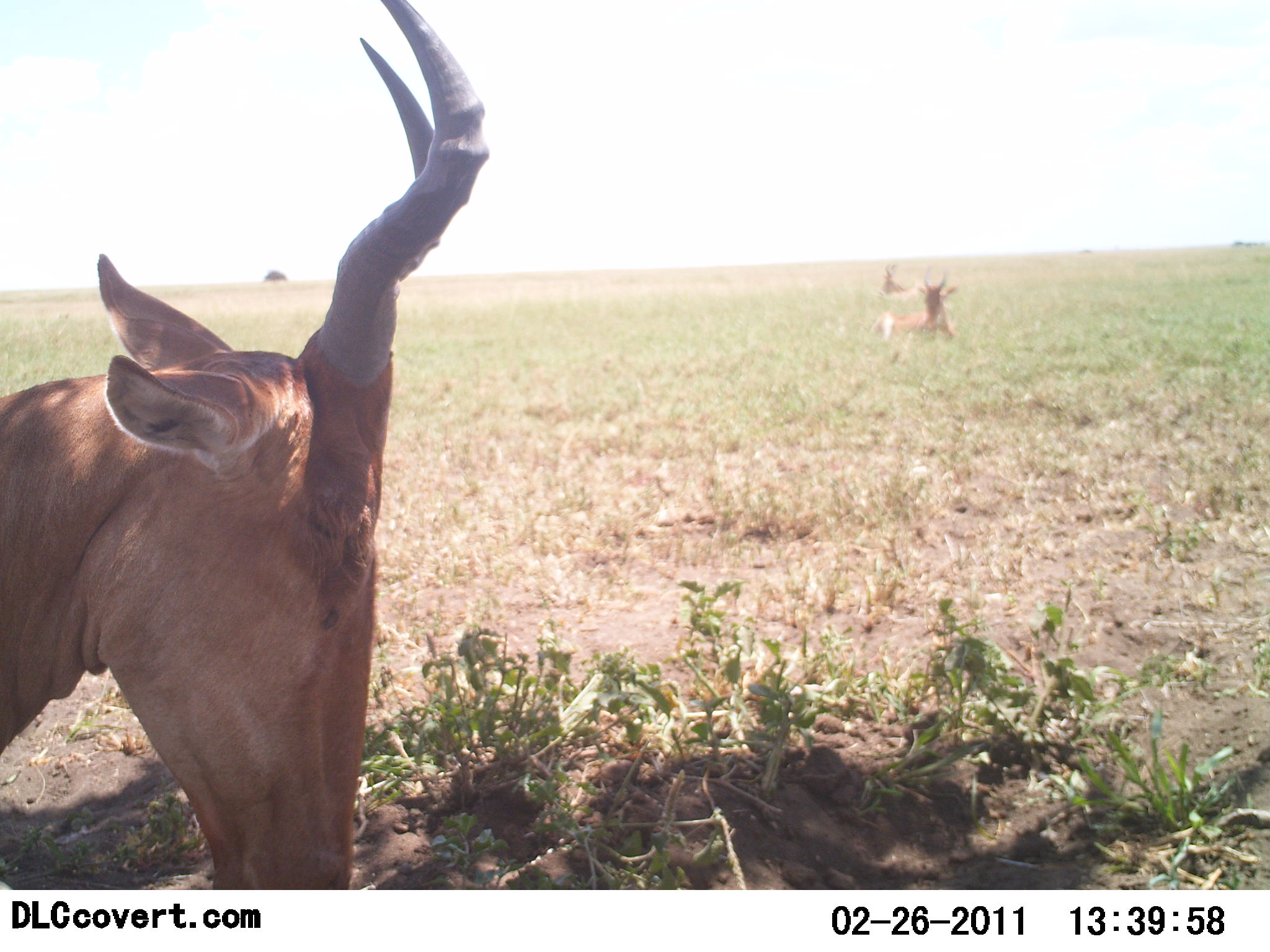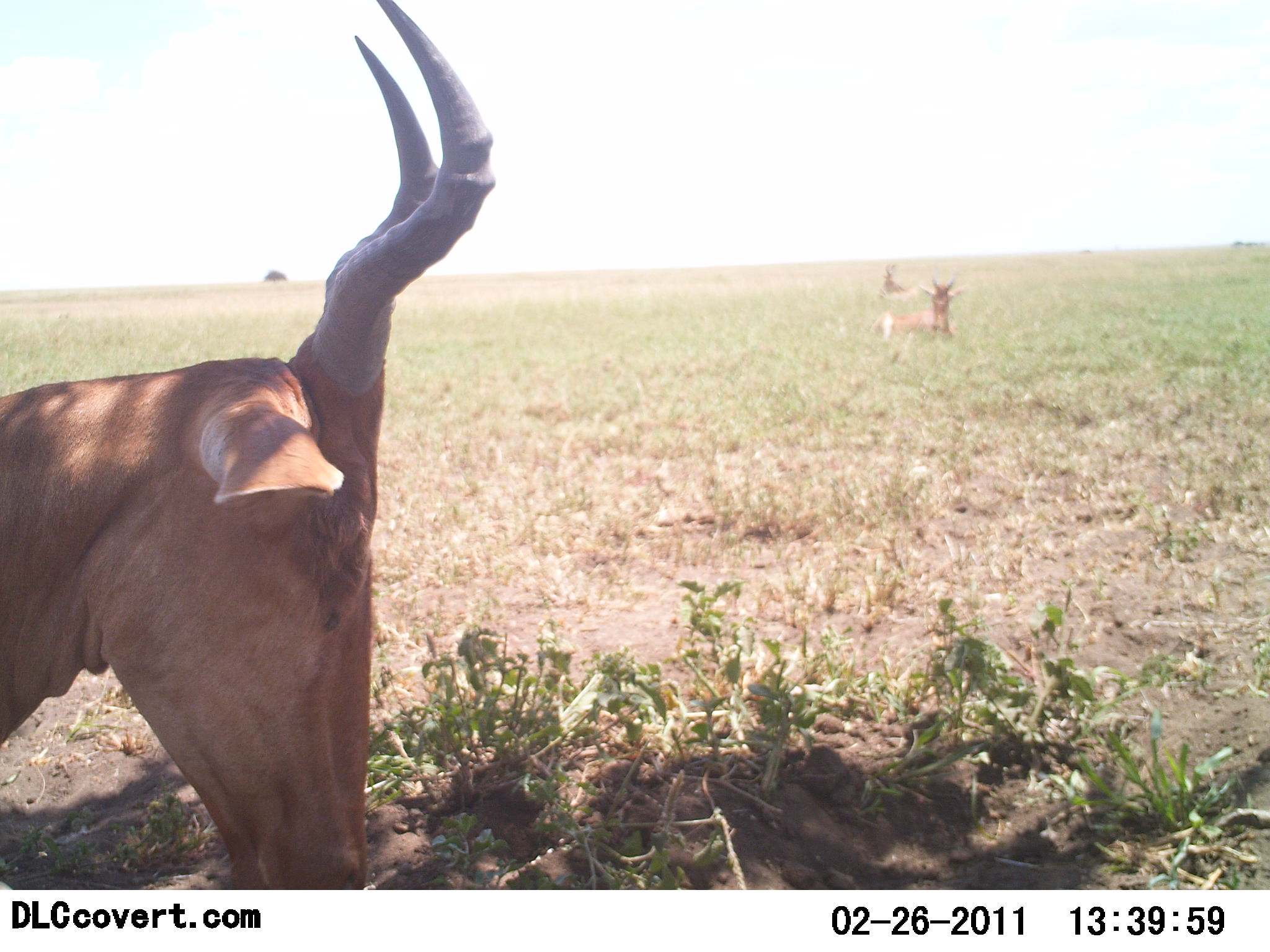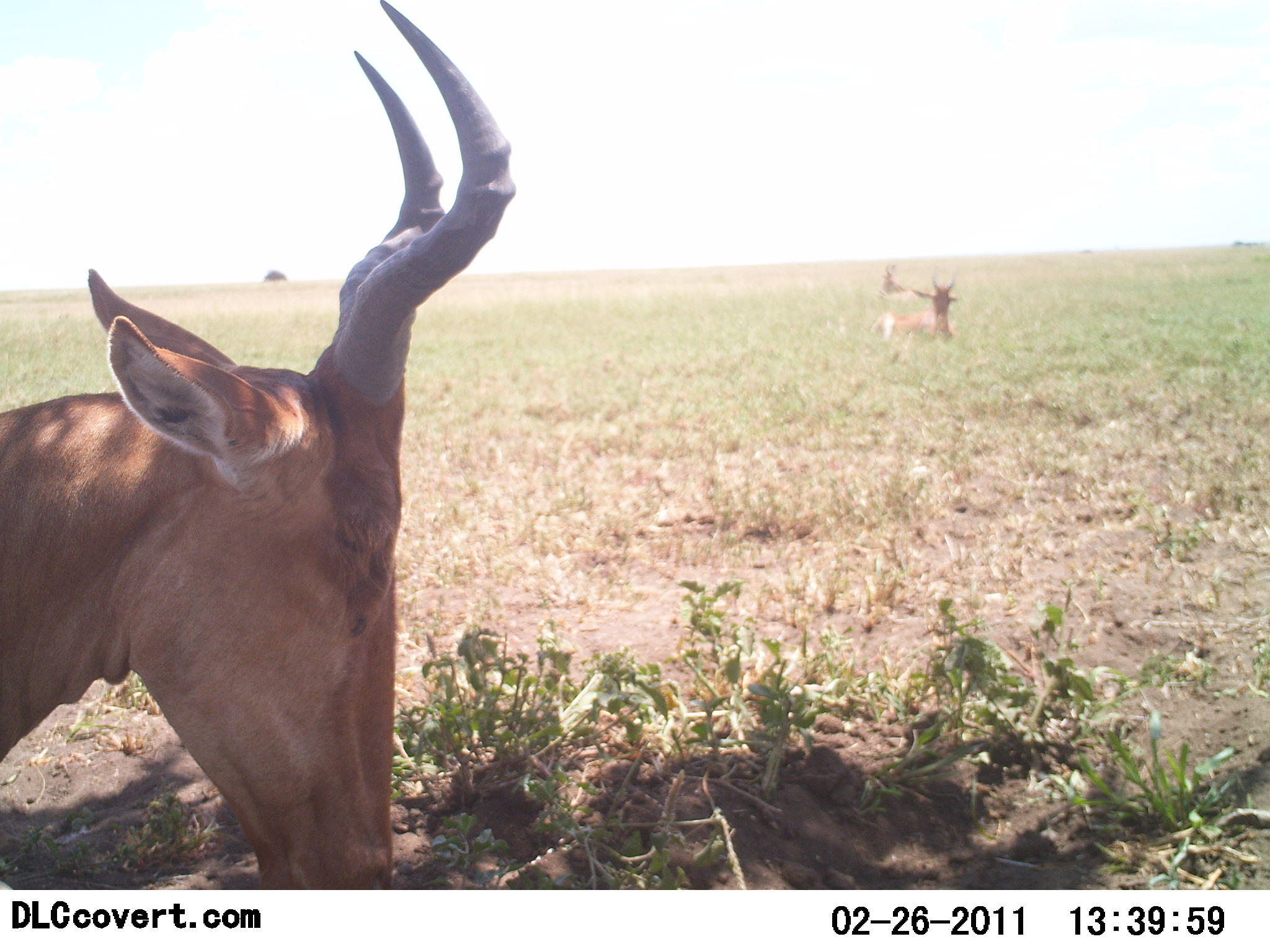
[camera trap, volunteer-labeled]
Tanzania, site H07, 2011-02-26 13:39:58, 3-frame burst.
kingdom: Animalia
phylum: Chordata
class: Mammalia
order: Artiodactyla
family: Bovidae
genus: Alcelaphus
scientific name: Alcelaphus buselaphus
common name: hartebeest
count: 3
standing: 33%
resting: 93%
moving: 0%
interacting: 0%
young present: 0%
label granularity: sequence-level